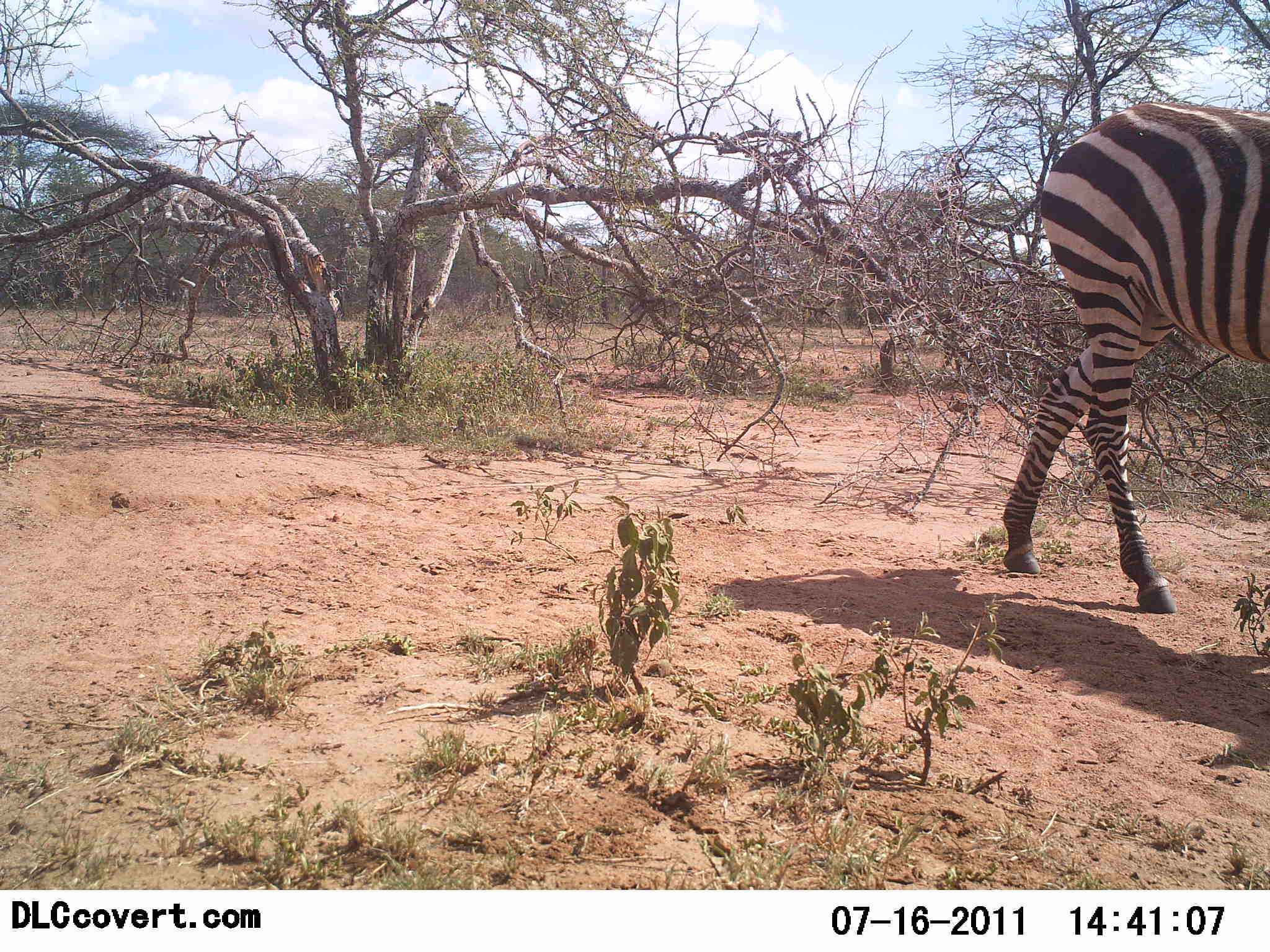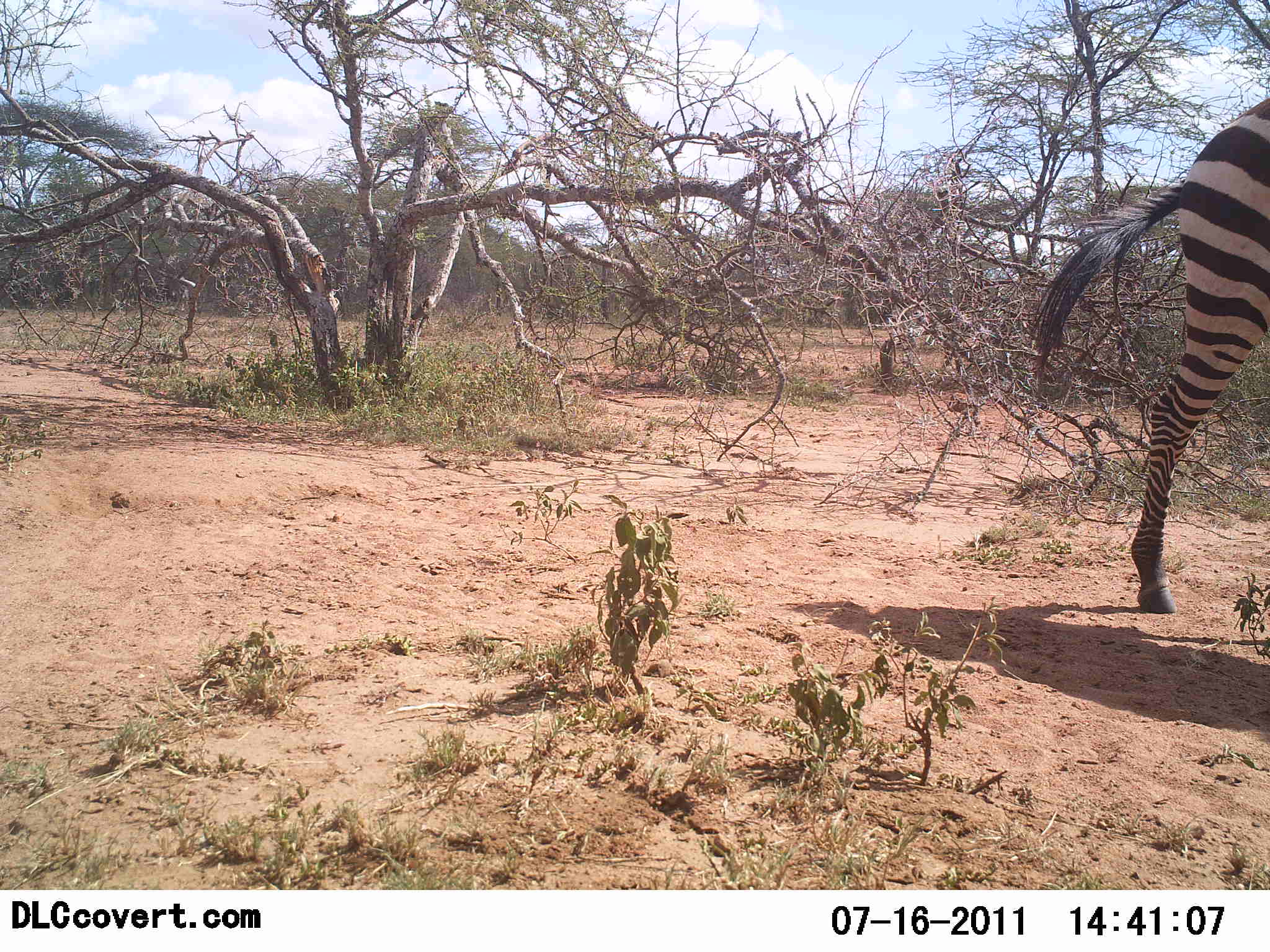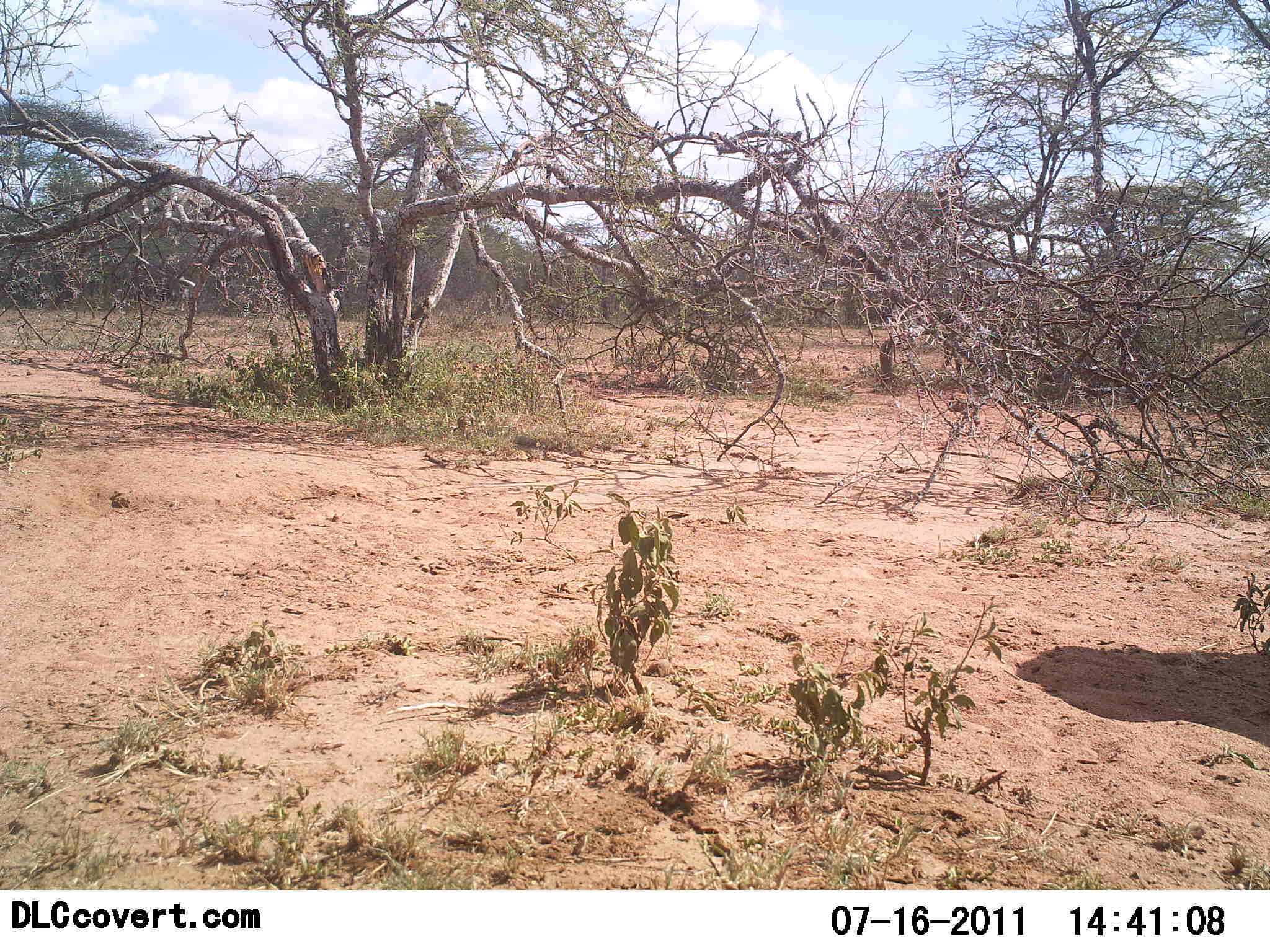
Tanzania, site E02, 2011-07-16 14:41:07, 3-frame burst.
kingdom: Animalia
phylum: Chordata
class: Mammalia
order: Perissodactyla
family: Equidae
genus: Equus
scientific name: Equus quagga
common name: plains zebra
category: zebra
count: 1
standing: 0%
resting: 0%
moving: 100%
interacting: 0%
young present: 0%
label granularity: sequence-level